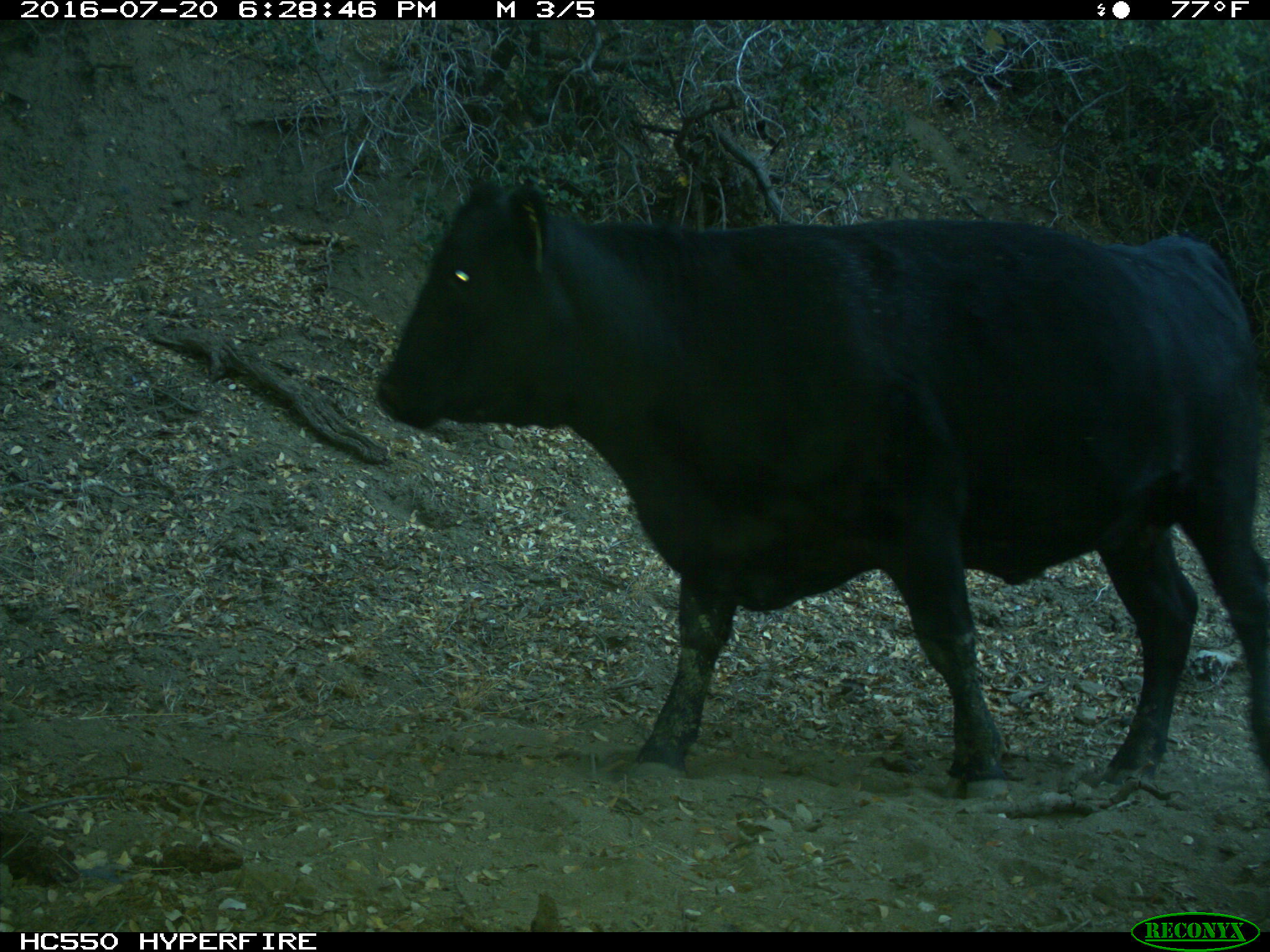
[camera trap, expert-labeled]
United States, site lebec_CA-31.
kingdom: Animalia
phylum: Chordata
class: Mammalia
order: Artiodactyla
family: Bovidae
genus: Bos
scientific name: Bos taurus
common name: domestic cow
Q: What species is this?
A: Bos taurus (domestic cow).